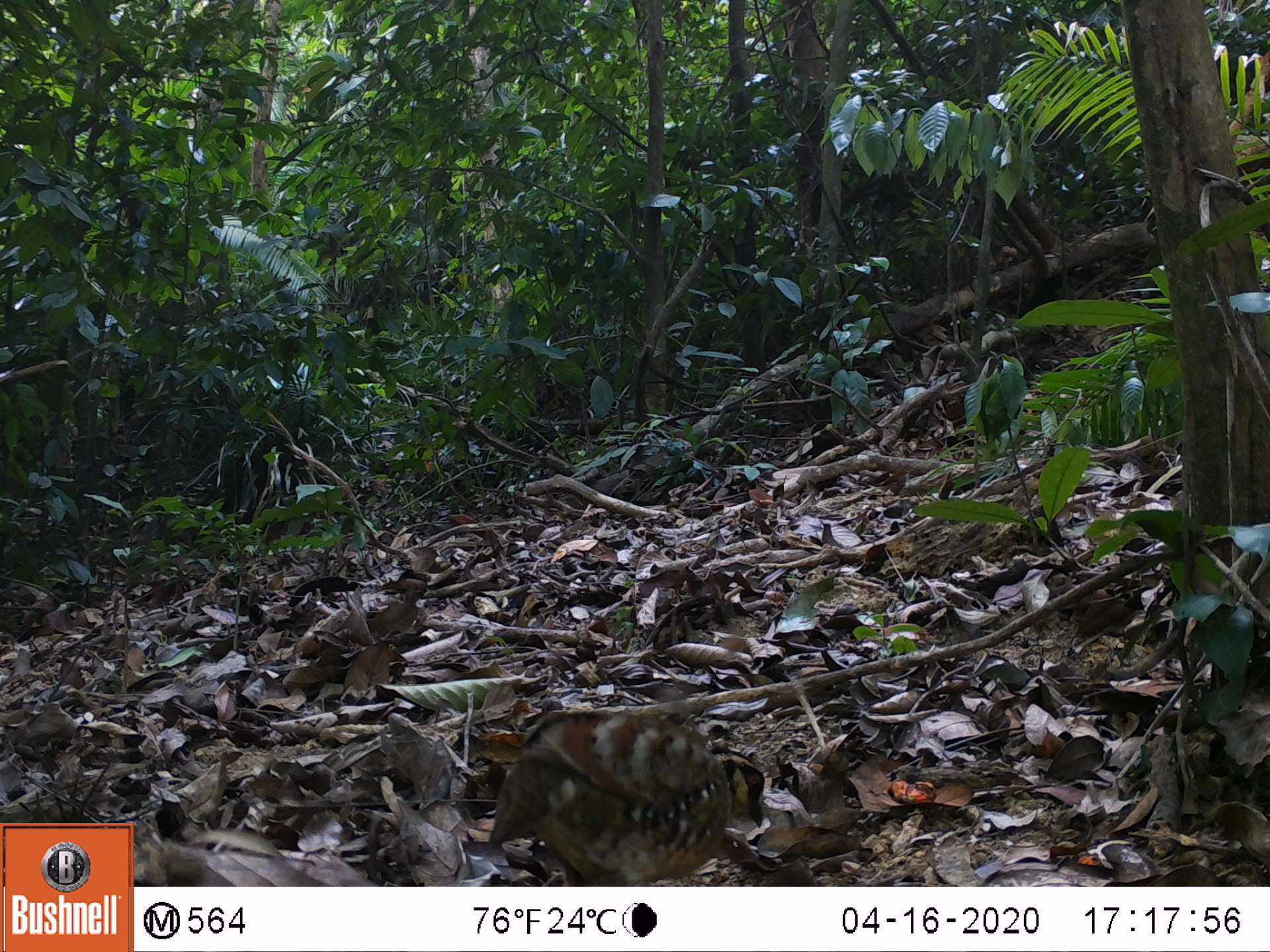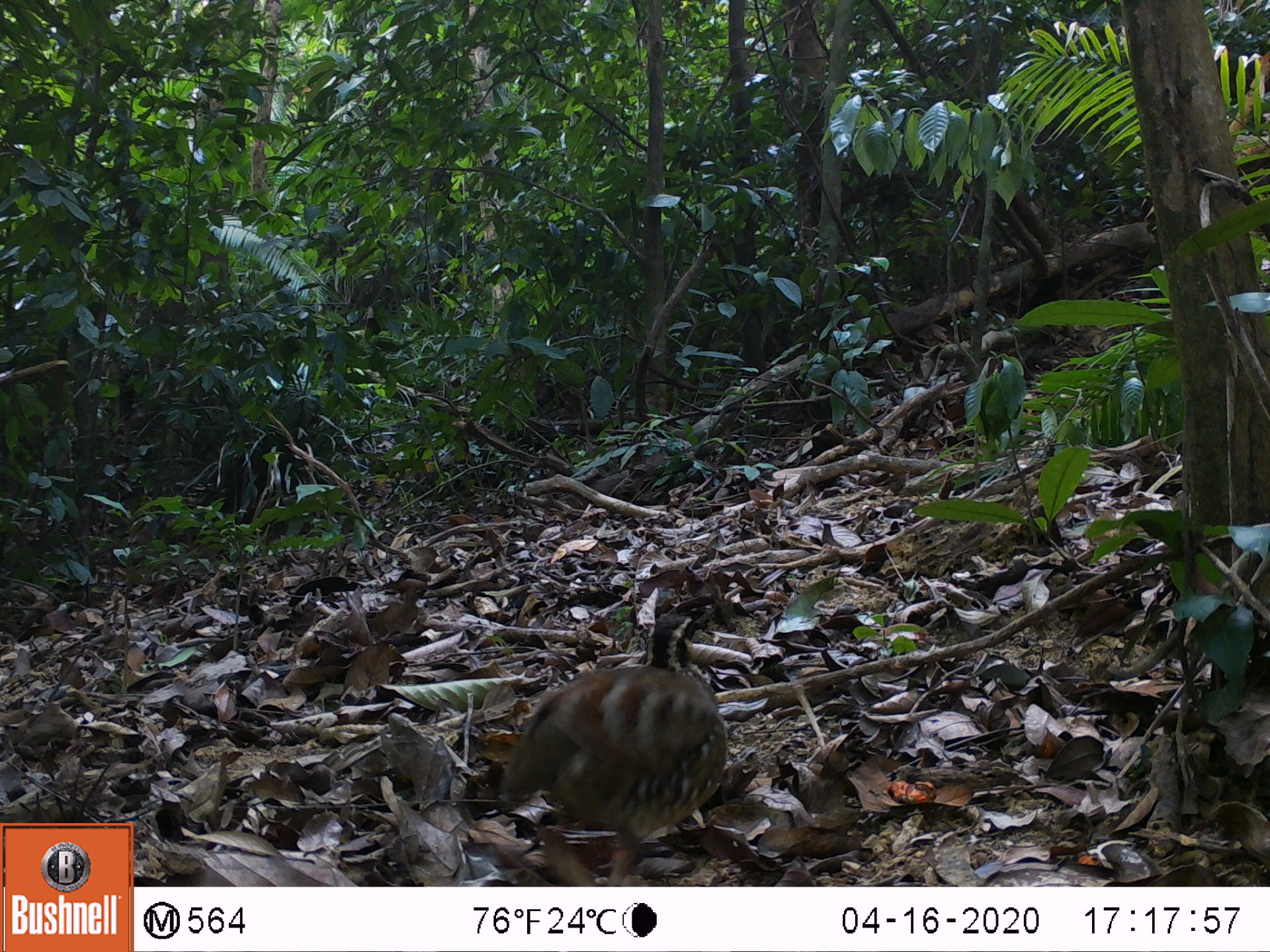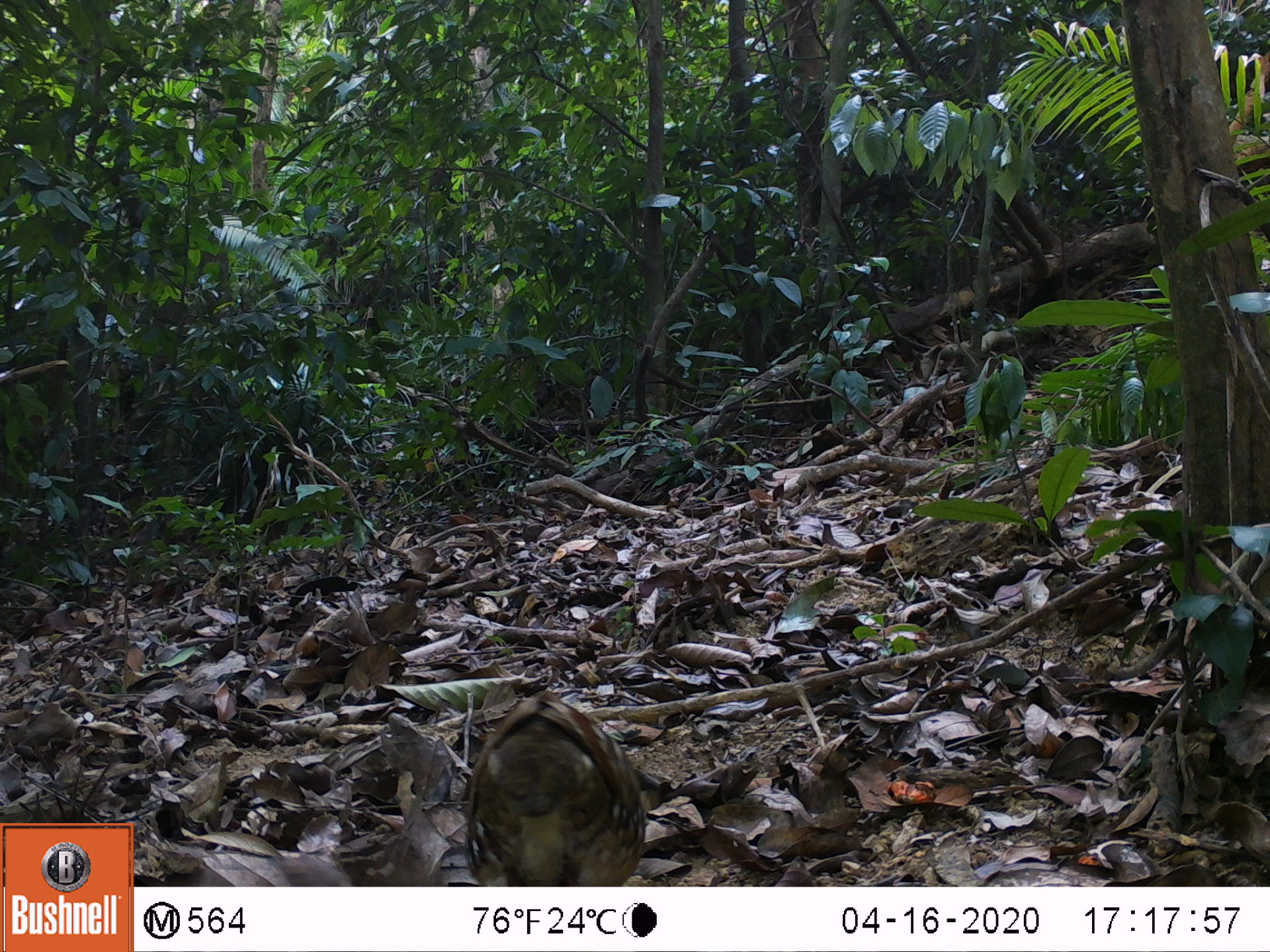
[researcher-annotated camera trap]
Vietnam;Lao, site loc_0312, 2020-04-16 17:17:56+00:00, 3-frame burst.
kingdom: Animalia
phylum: Chordata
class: Aves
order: Galliformes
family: Phasianidae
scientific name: Phasianidae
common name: partridge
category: unidentified partridge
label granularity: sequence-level